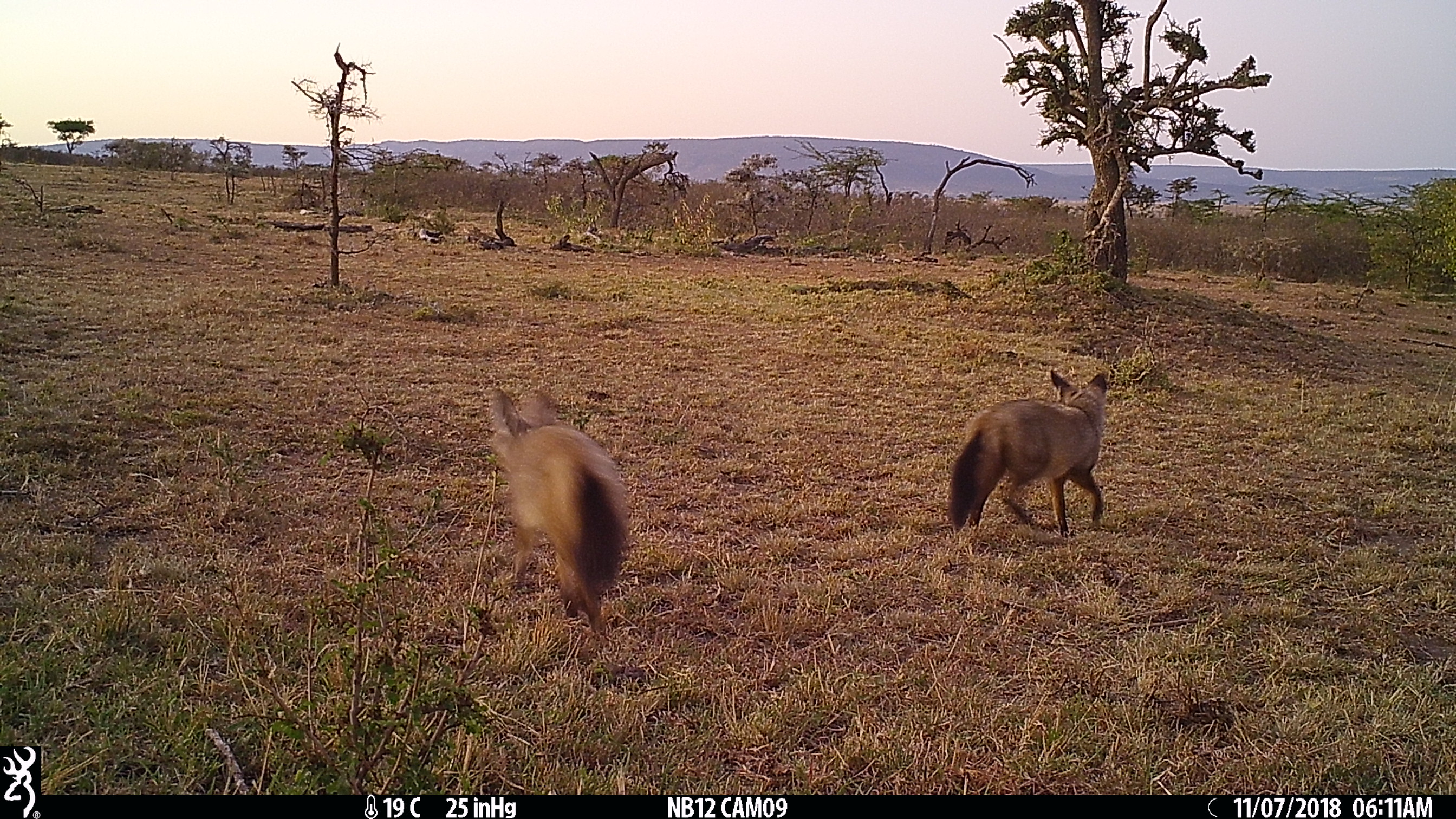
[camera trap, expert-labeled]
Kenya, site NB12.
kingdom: Animalia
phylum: Chordata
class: Mammalia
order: Carnivora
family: Canidae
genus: Otocyon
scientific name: Otocyon megalotis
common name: bat-eared fox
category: bateared fox